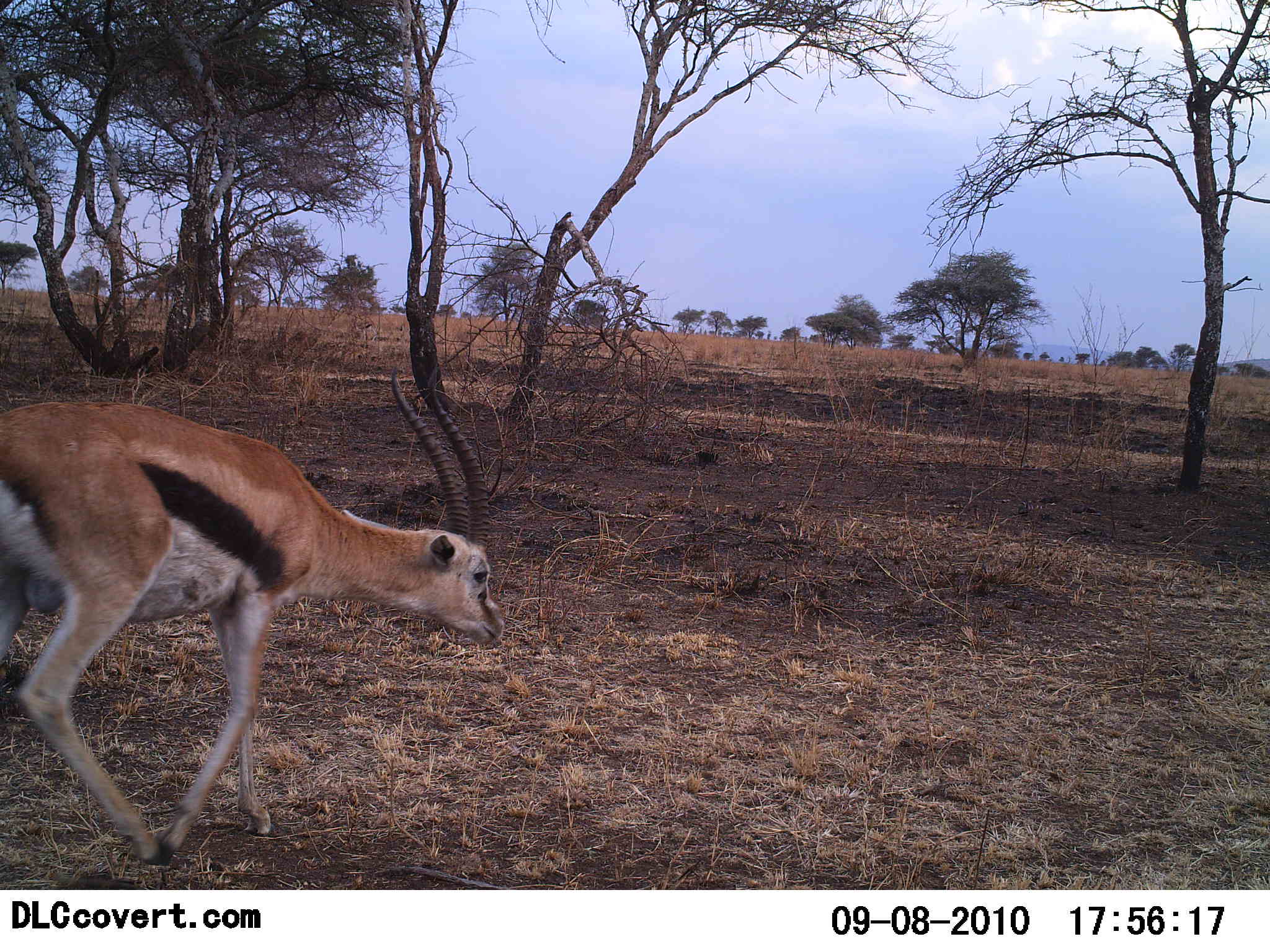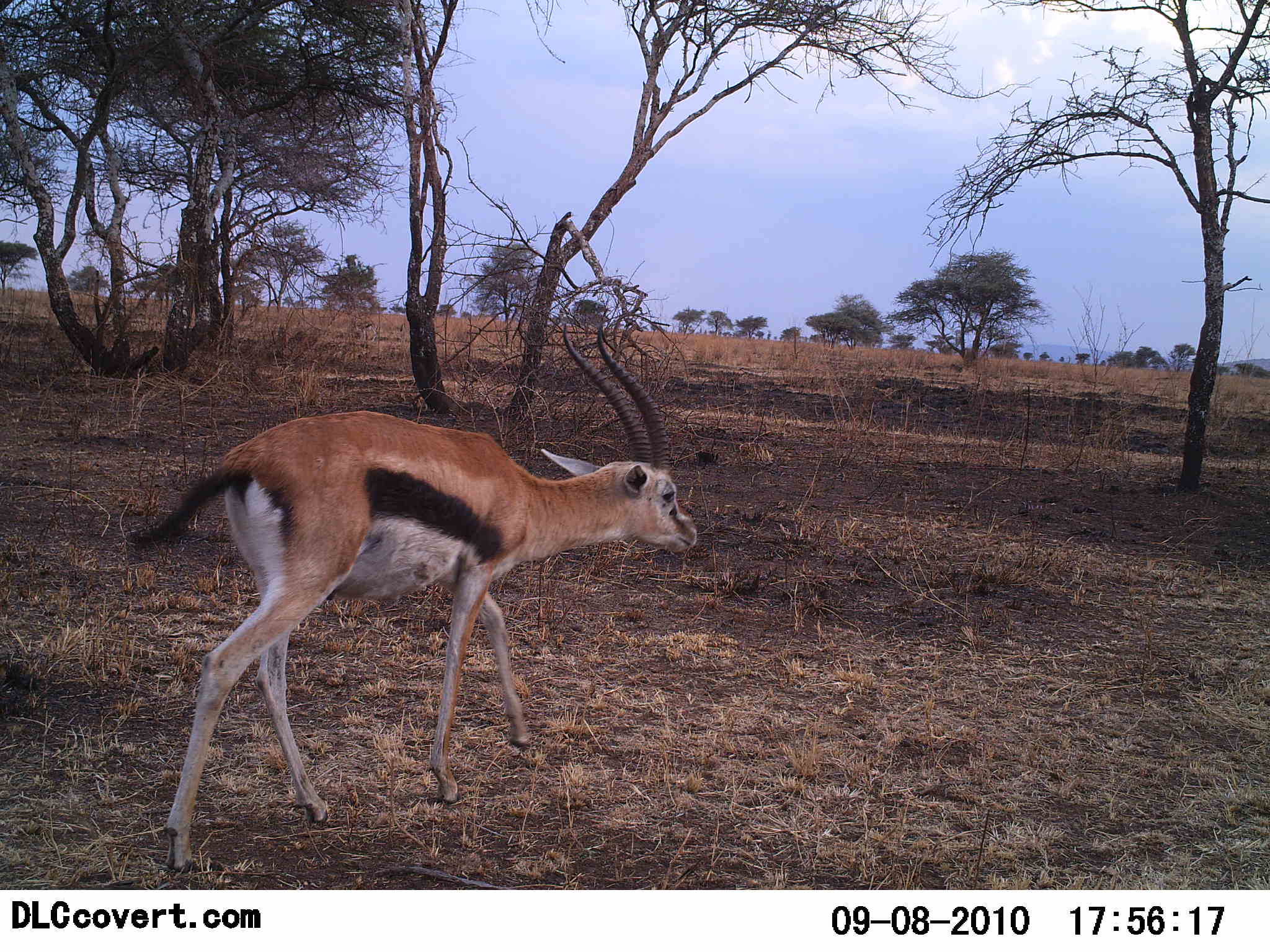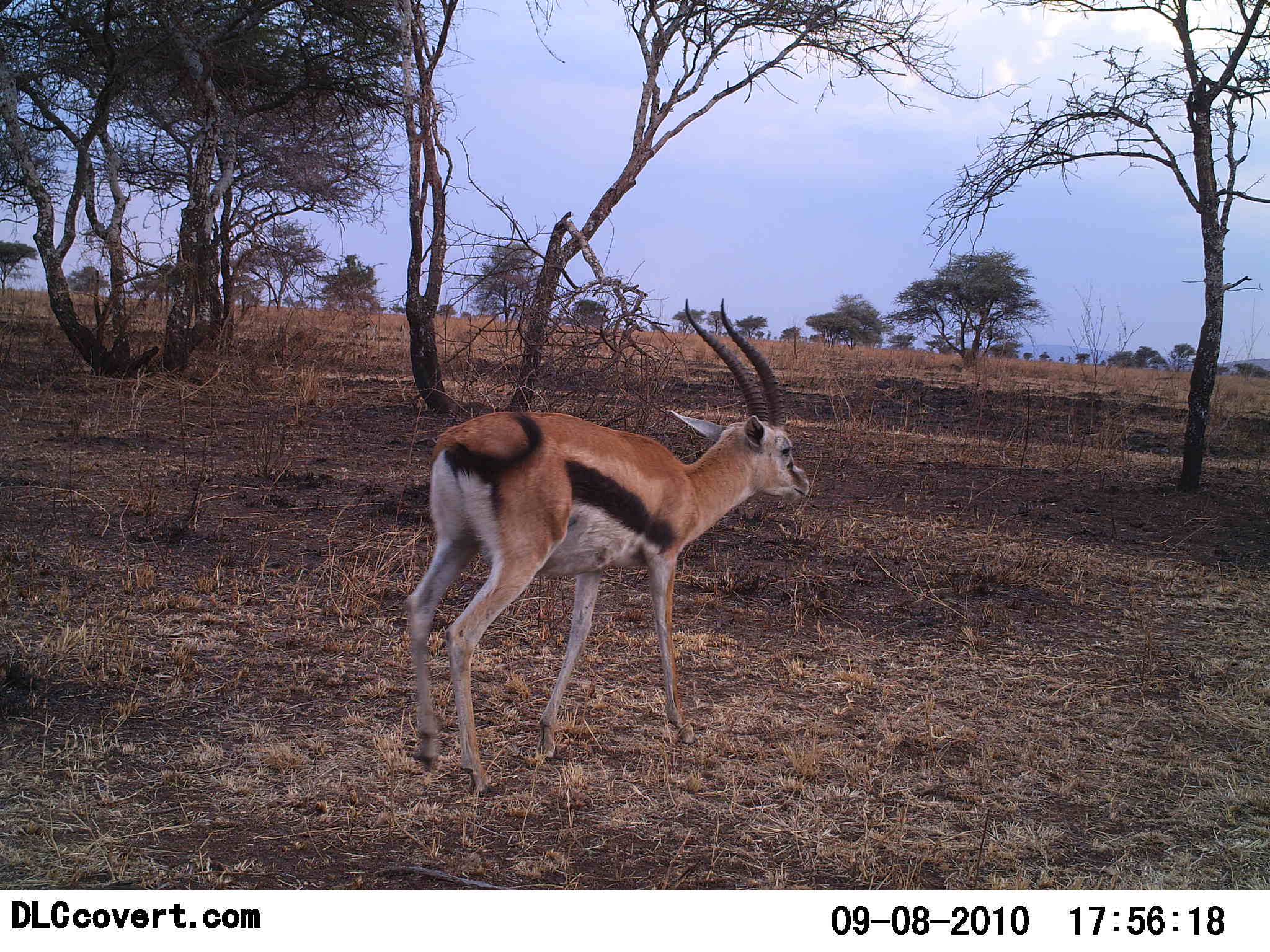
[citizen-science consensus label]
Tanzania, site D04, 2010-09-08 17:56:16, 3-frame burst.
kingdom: Animalia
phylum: Chordata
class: Mammalia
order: Artiodactyla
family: Bovidae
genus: Eudorcas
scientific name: Eudorcas thomsonii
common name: thomson's gazelle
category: gazellethomsons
Gazellethomsons (thomson's gazelle) (Eudorcas thomsonii), count 1. Behavior (volunteer vote fractions): standing 0%, resting 0%, moving 100%, interacting 0%. Young present (vote fraction): 0%. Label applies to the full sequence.